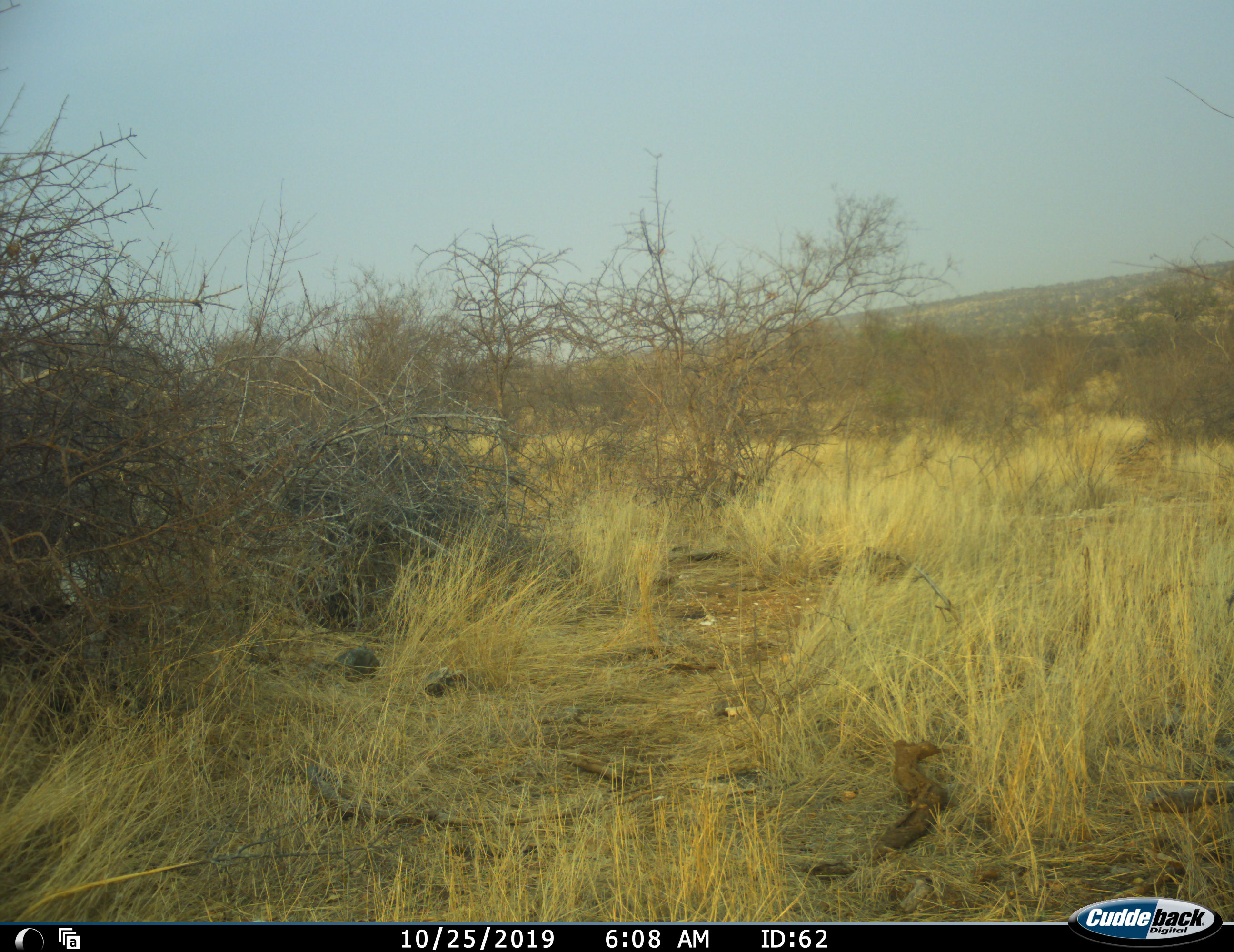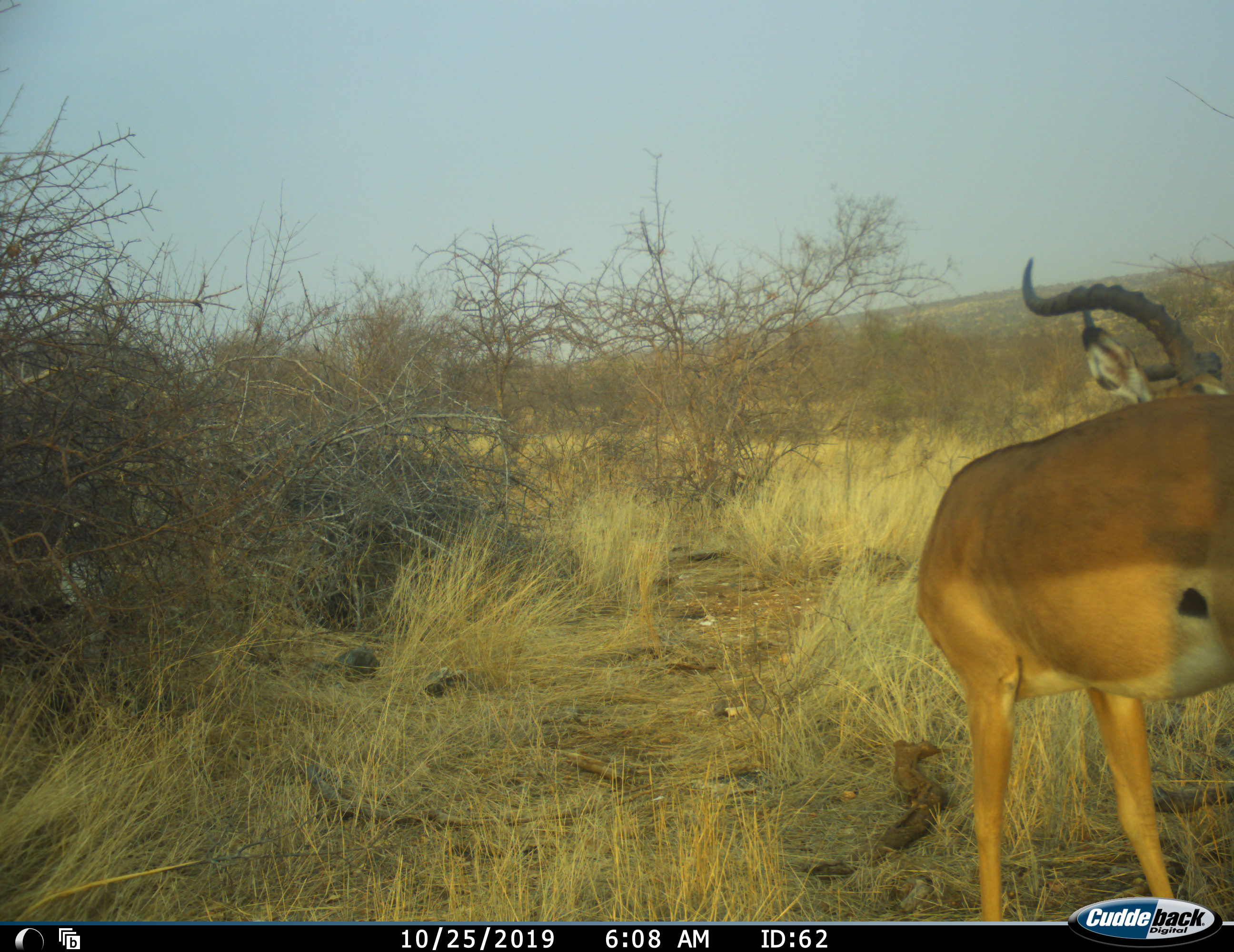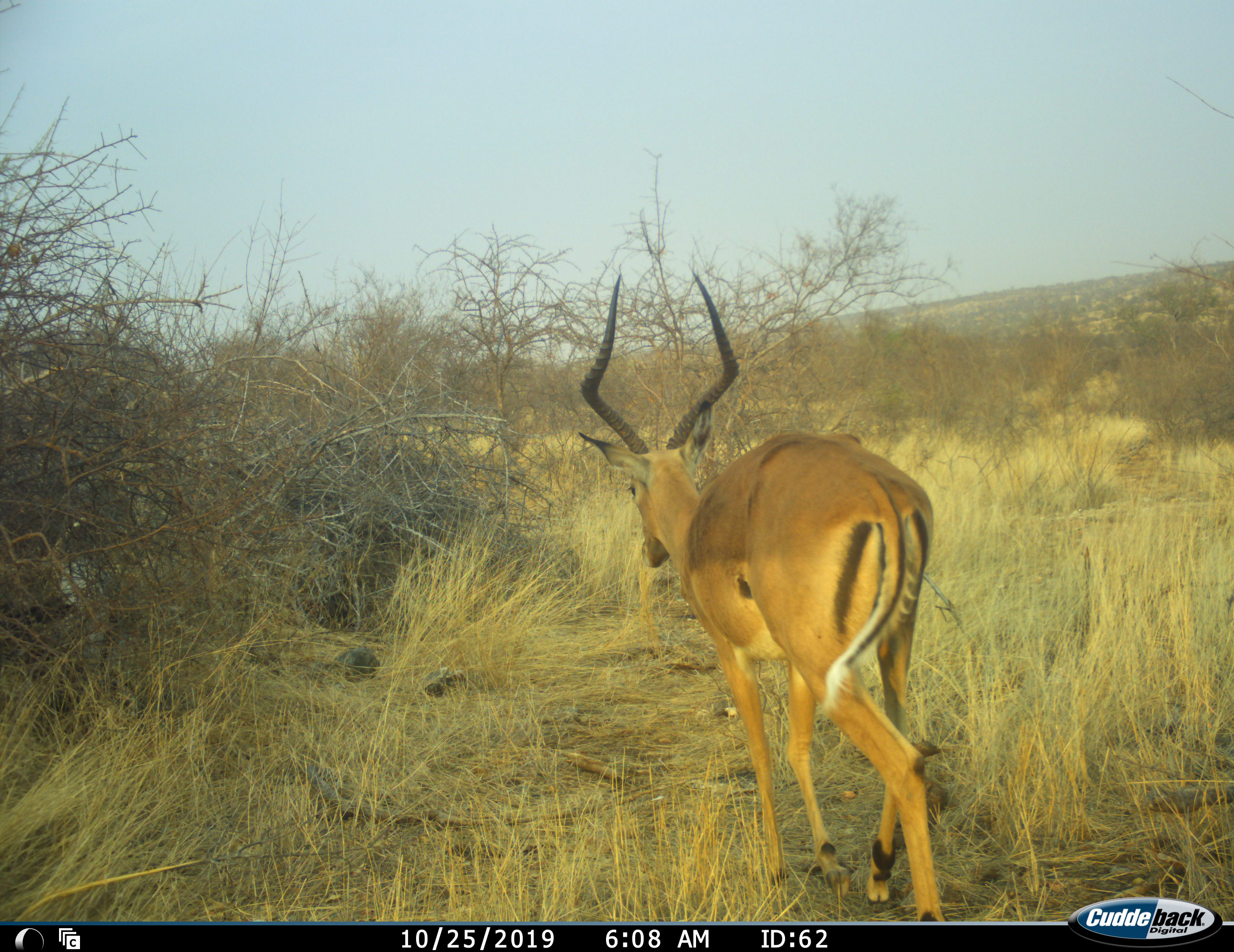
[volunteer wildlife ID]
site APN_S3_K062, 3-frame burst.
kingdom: Animalia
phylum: Chordata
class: Mammalia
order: Artiodactyla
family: Bovidae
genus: Aepyceros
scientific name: Aepyceros melampus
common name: impala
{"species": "impala (Aepyceros melampus)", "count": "1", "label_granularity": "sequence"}